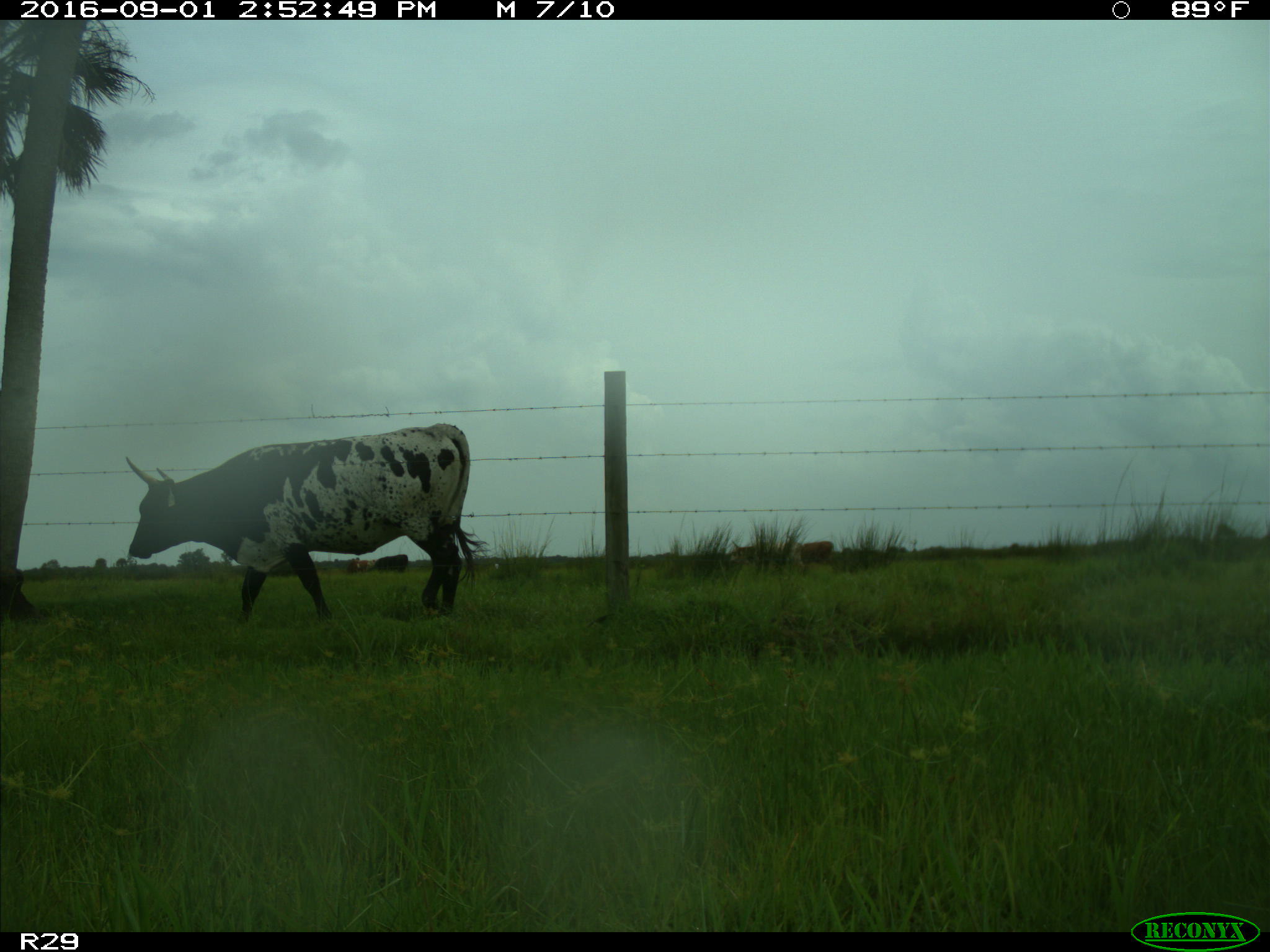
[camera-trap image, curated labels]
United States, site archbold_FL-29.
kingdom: Animalia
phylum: Chordata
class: Mammalia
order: Artiodactyla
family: Bovidae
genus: Bos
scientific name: Bos taurus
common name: domestic cow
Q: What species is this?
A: Bos taurus (domestic cow).